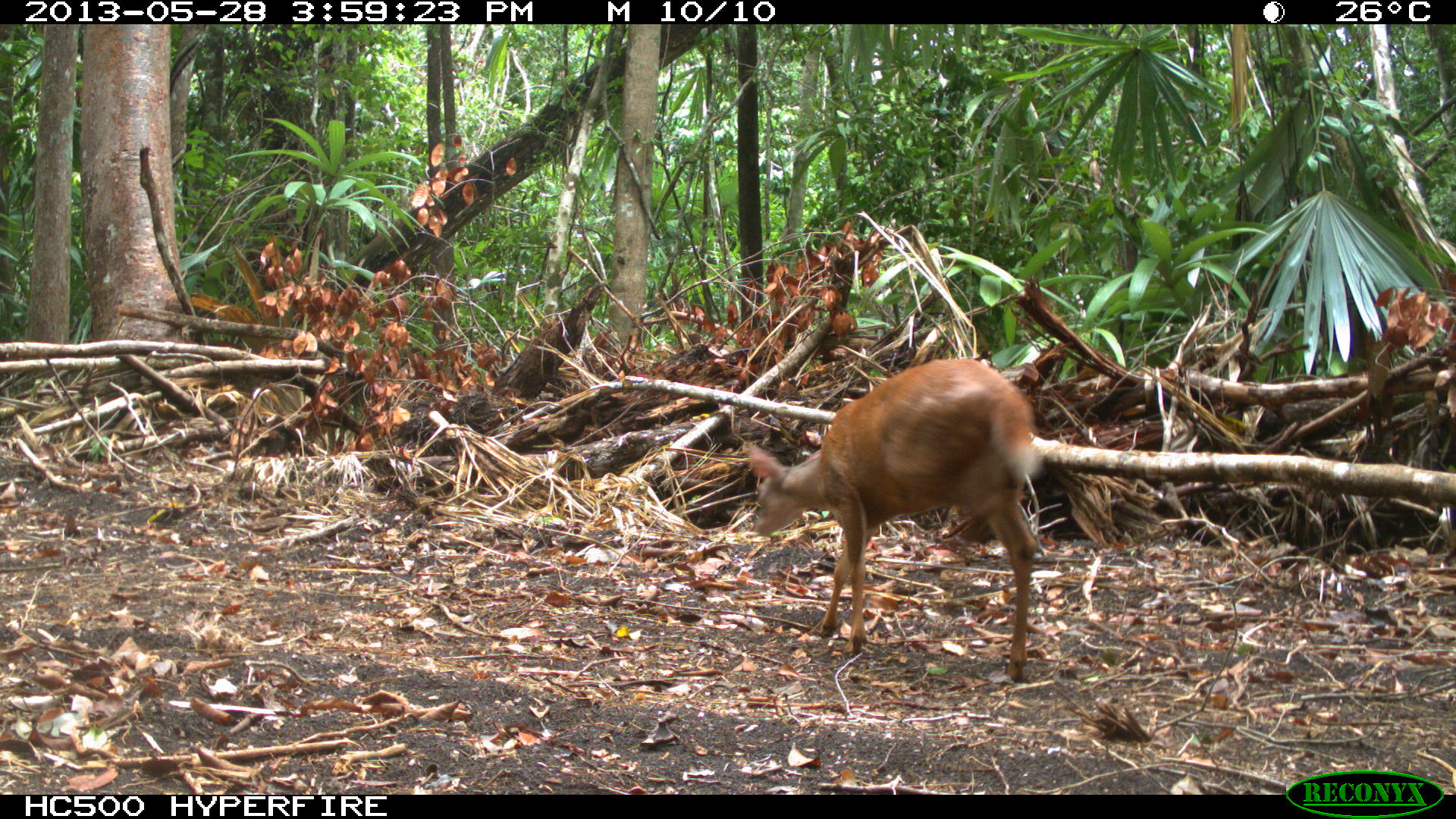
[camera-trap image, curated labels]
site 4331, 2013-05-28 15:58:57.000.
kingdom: Animalia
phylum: Chordata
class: Mammalia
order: Artiodactyla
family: Cervidae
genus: Mazama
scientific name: Mazama temama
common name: central american red brocket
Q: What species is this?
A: Mazama temama (central american red brocket).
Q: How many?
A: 1.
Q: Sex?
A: Male.